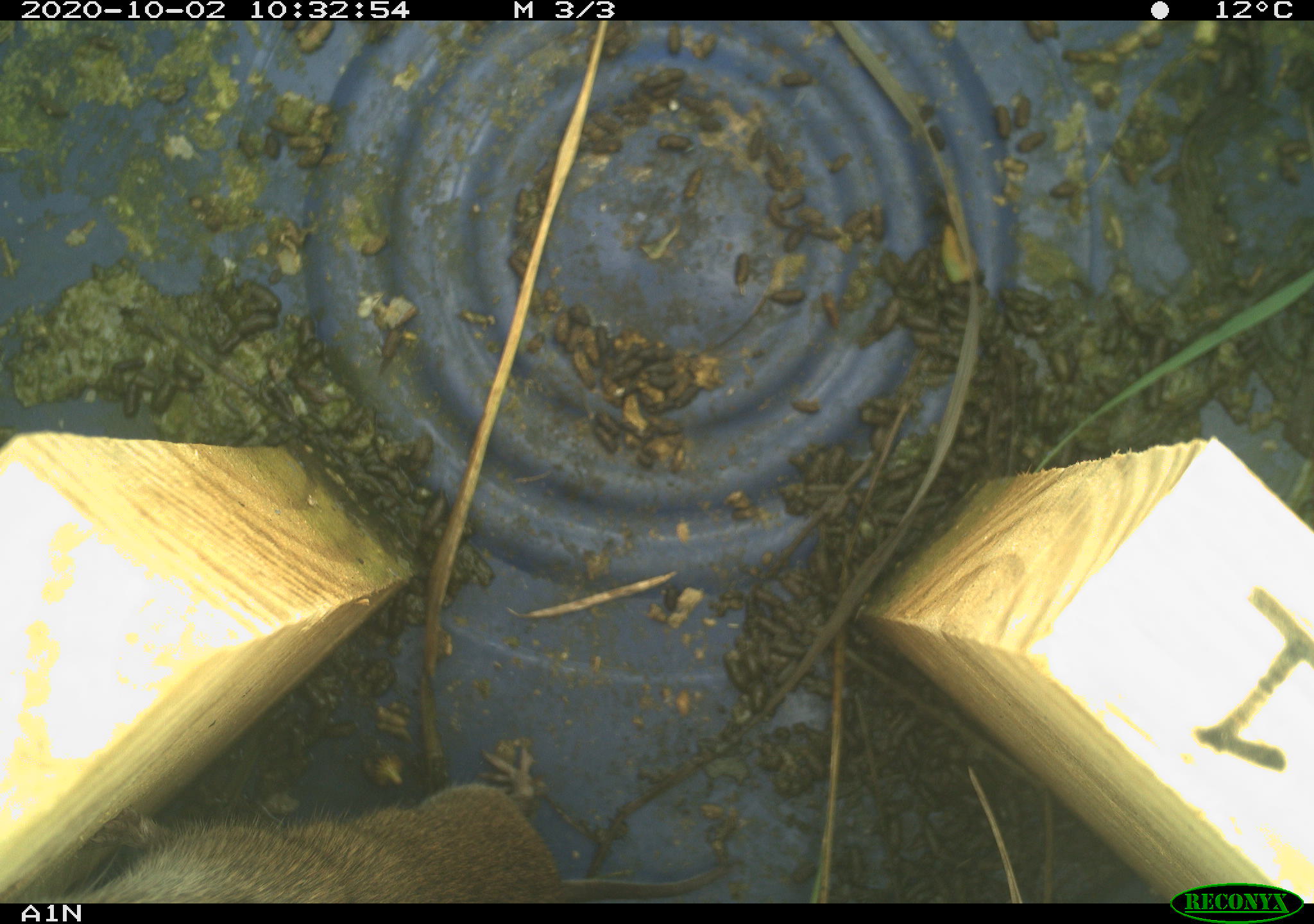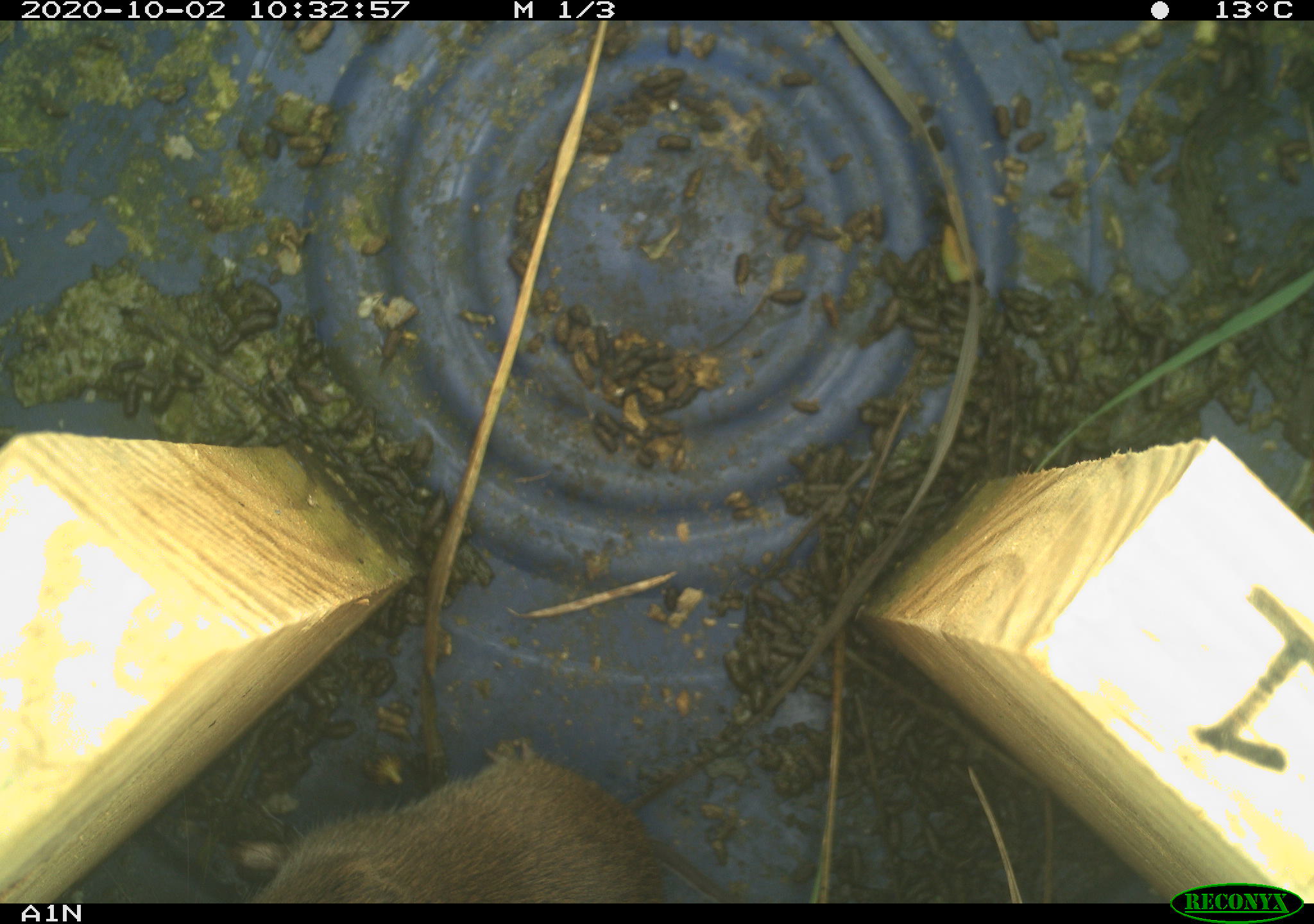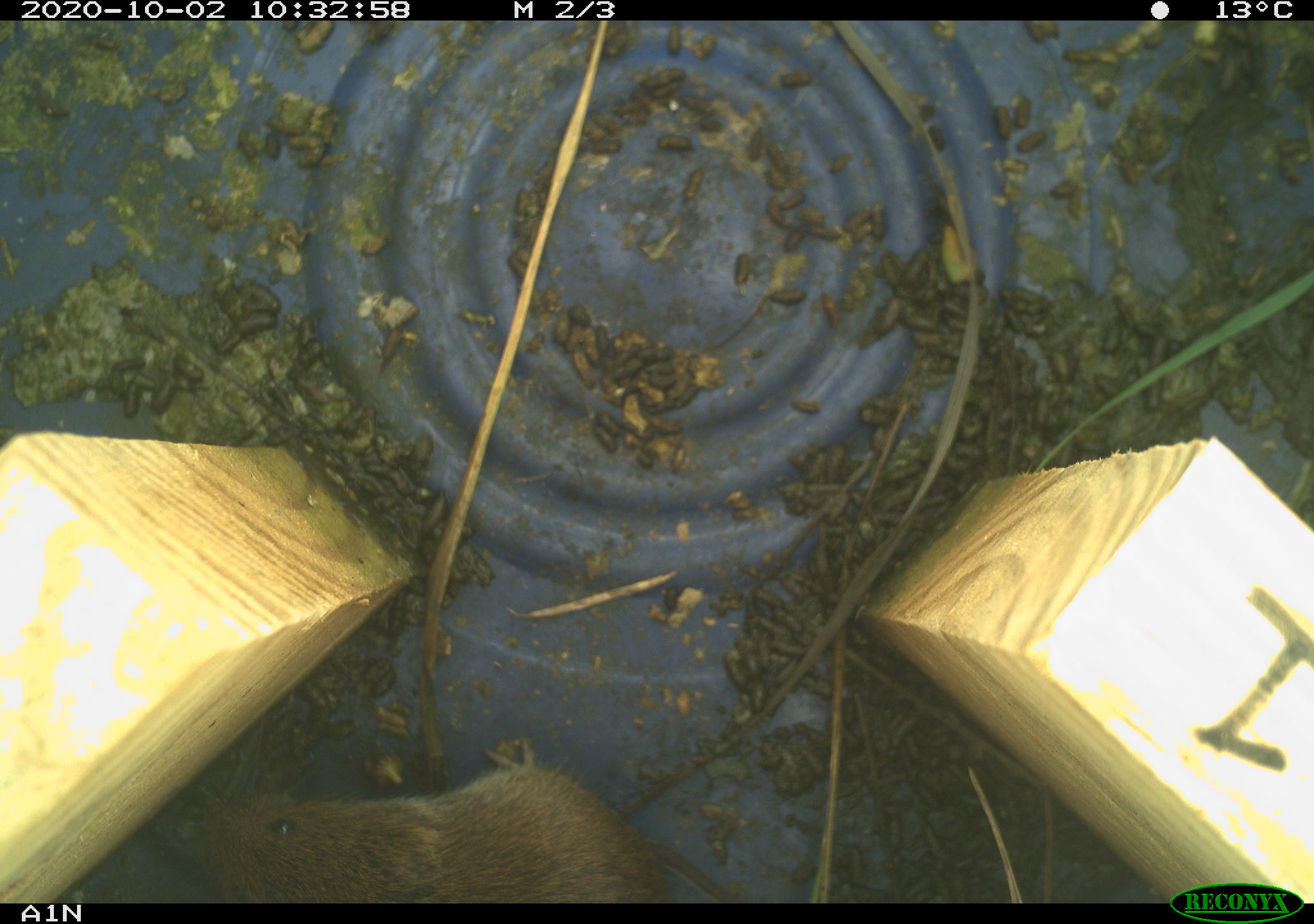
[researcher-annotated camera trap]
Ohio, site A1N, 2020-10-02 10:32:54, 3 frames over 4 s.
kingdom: Animalia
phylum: Chordata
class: Mammalia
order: Rodentia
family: Cricetidae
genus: Microtus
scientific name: Microtus pennsylvanicus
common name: meadow vole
Meadow vole (Microtus pennsylvanicus).